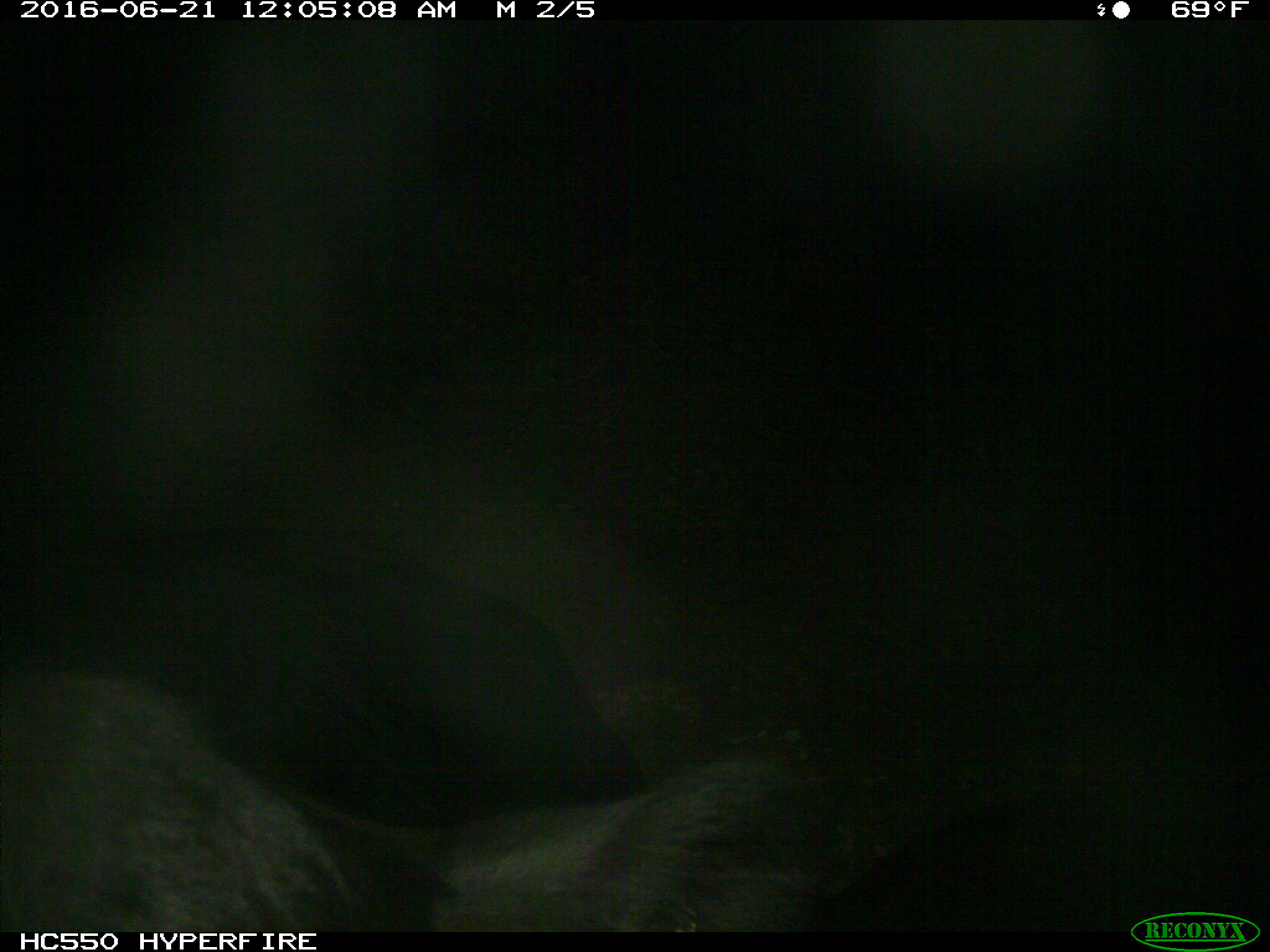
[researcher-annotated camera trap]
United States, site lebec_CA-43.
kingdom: Animalia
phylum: Chordata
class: Mammalia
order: Artiodactyla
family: Bovidae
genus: Bos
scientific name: Bos taurus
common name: domestic cow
Bos taurus (domestic cow).